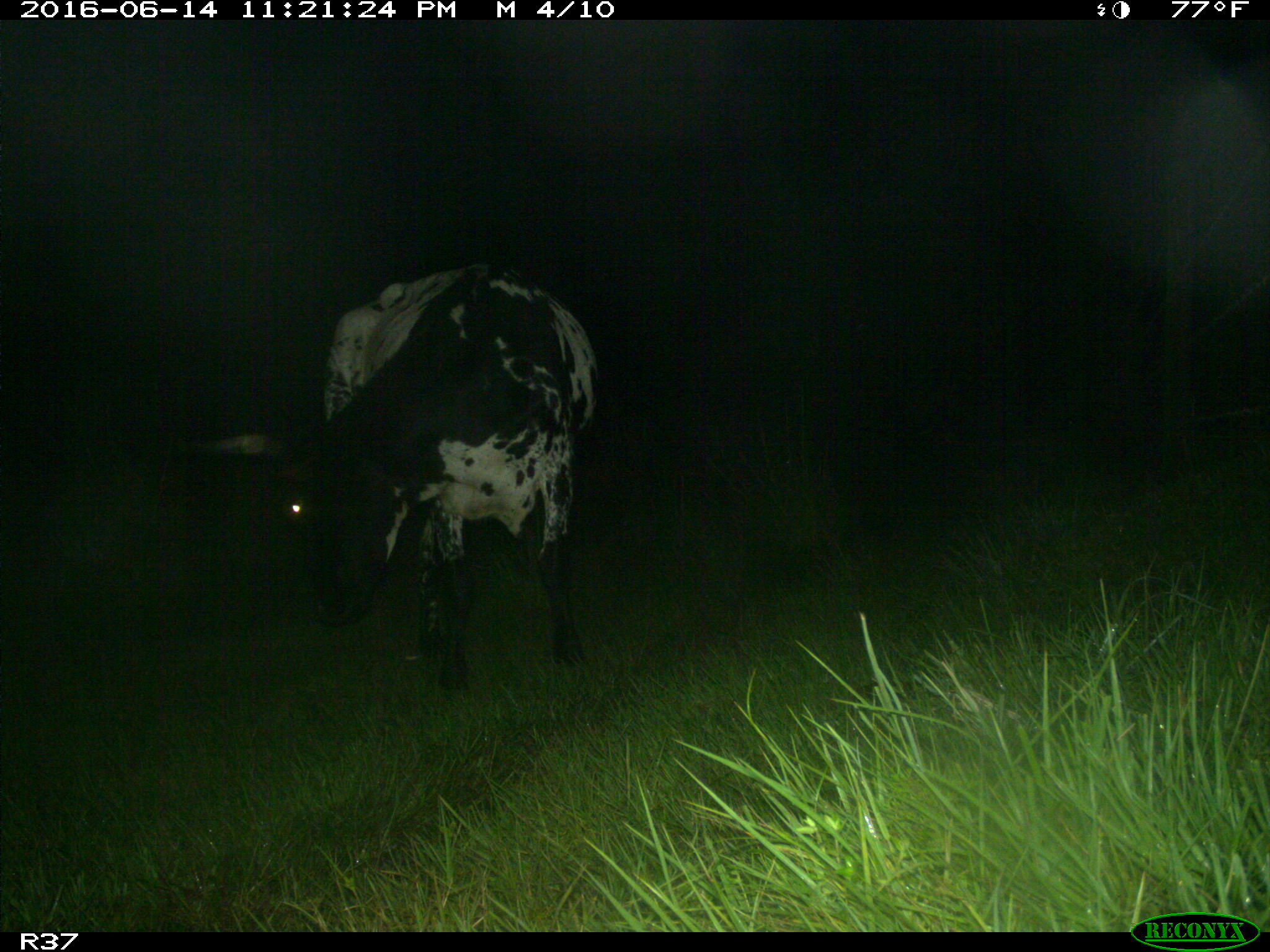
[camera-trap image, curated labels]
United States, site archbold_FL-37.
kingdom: Animalia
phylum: Chordata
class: Mammalia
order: Artiodactyla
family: Bovidae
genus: Bos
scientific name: Bos taurus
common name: domestic cow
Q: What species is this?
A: Bos taurus (domestic cow).